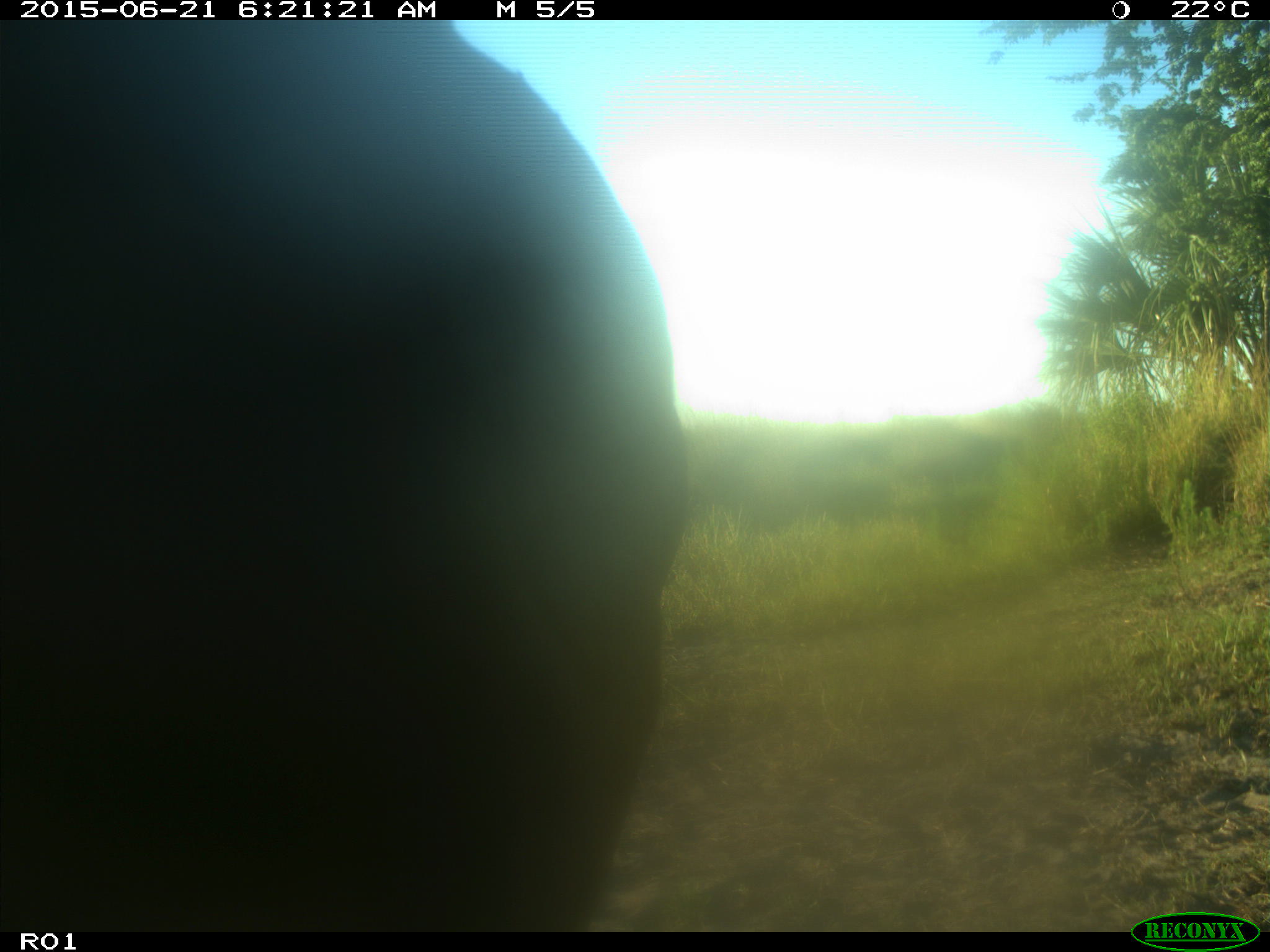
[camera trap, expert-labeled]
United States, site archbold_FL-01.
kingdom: Animalia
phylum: Chordata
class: Mammalia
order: Artiodactyla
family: Bovidae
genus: Bos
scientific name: Bos taurus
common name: domestic cow